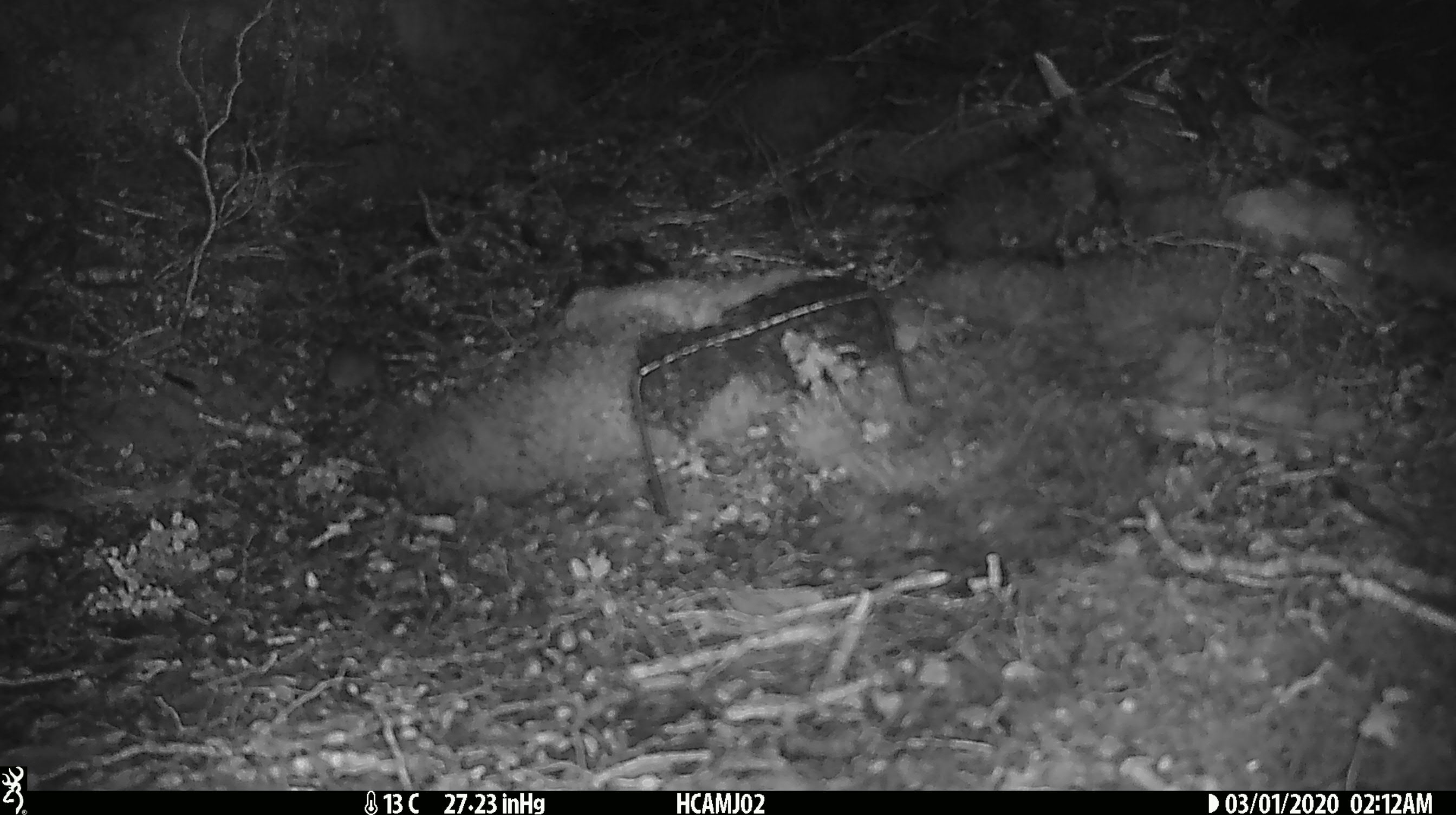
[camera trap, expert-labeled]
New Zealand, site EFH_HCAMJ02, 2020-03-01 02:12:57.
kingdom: Animalia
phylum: Chordata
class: Mammalia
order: Rodentia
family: Muridae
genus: Mus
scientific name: Mus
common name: mouse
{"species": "mouse (Mus)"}